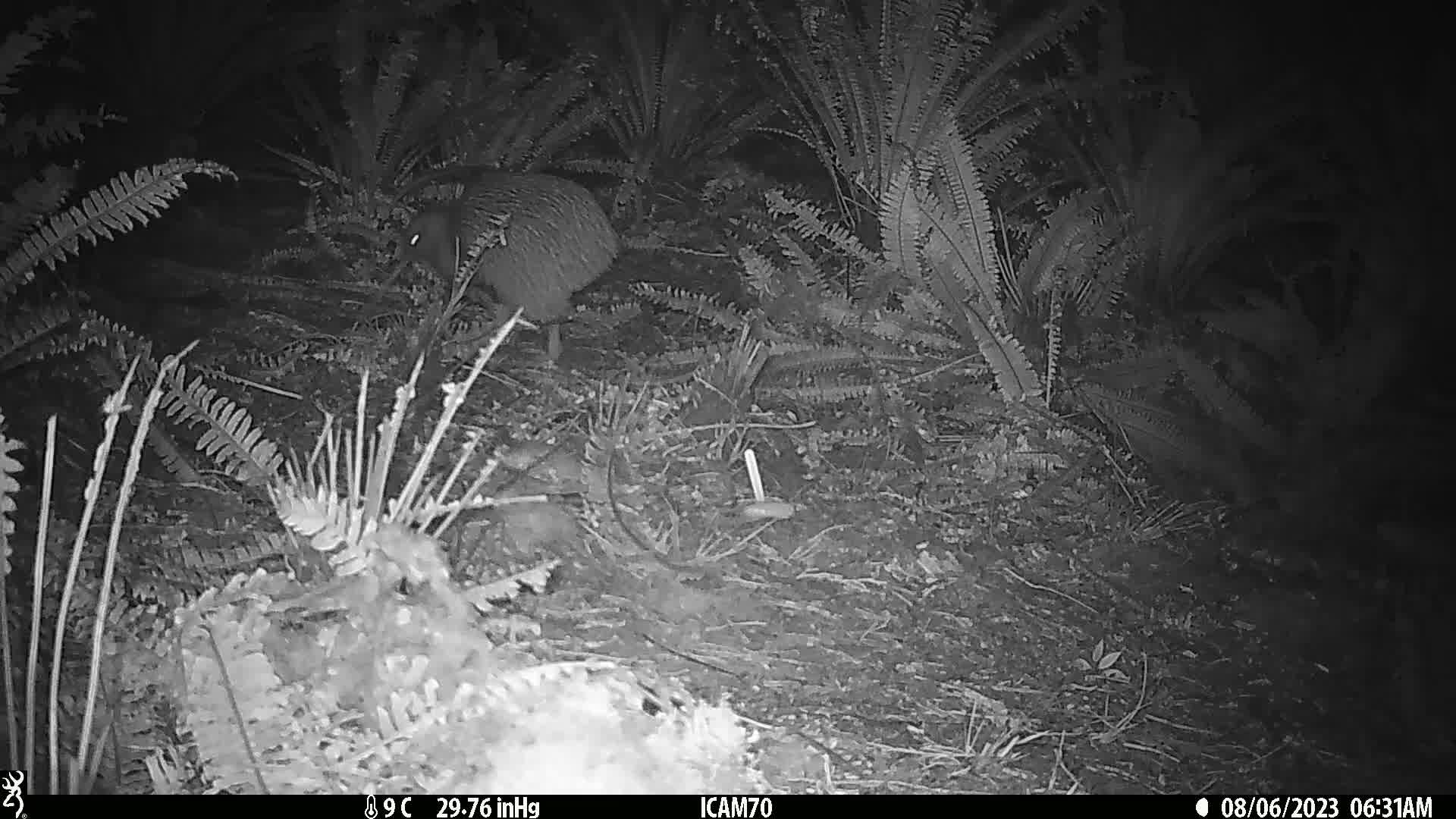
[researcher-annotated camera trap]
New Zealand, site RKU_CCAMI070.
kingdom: Animalia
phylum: Chordata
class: Aves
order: Apterygiformes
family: Apterygidae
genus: Apteryx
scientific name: Apteryx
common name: kiwi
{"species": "kiwi (Apteryx)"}